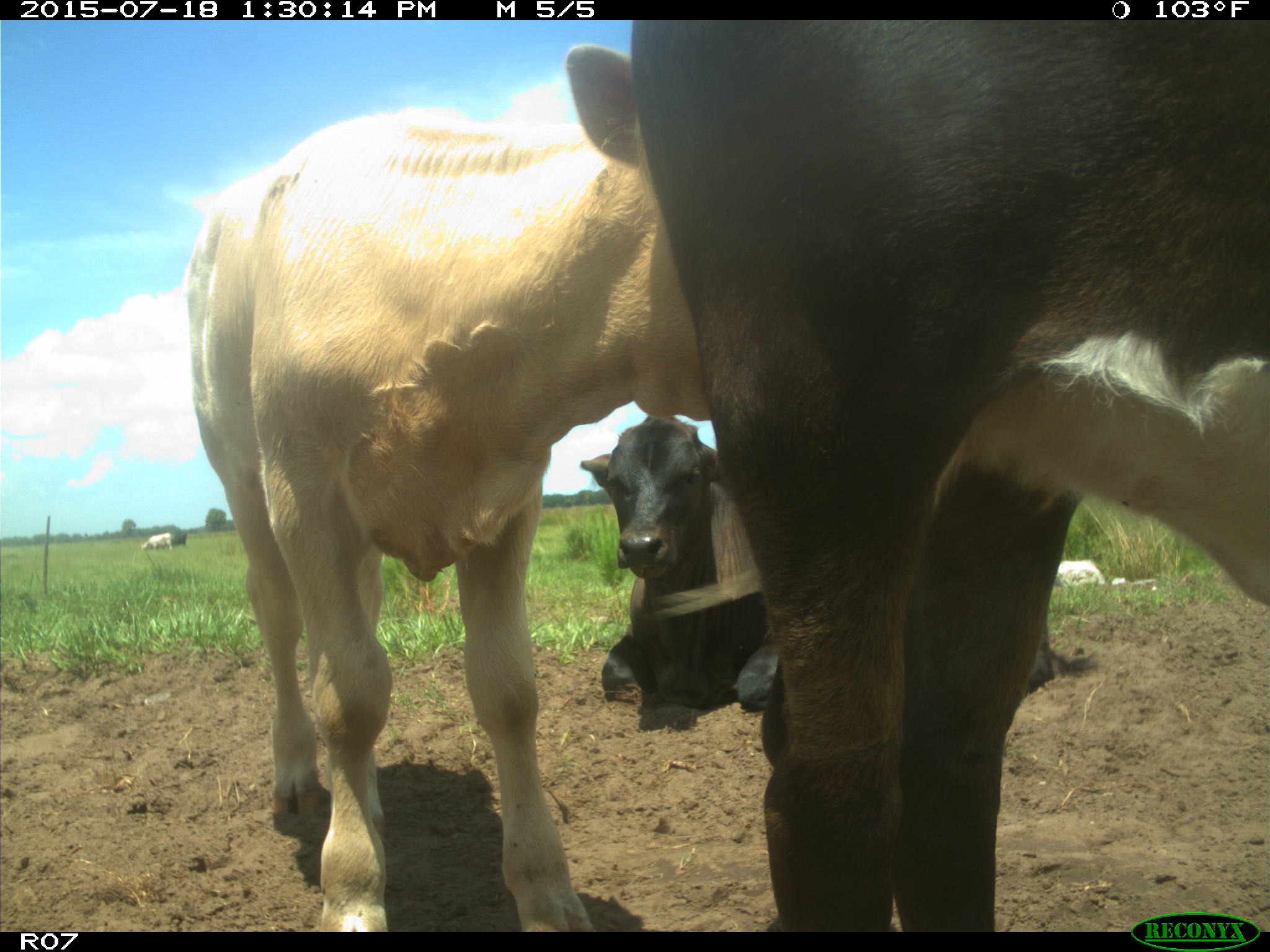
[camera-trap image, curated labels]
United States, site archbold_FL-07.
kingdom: Animalia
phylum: Chordata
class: Mammalia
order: Artiodactyla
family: Bovidae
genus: Bos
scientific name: Bos taurus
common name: domestic cow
Bos taurus (domestic cow).